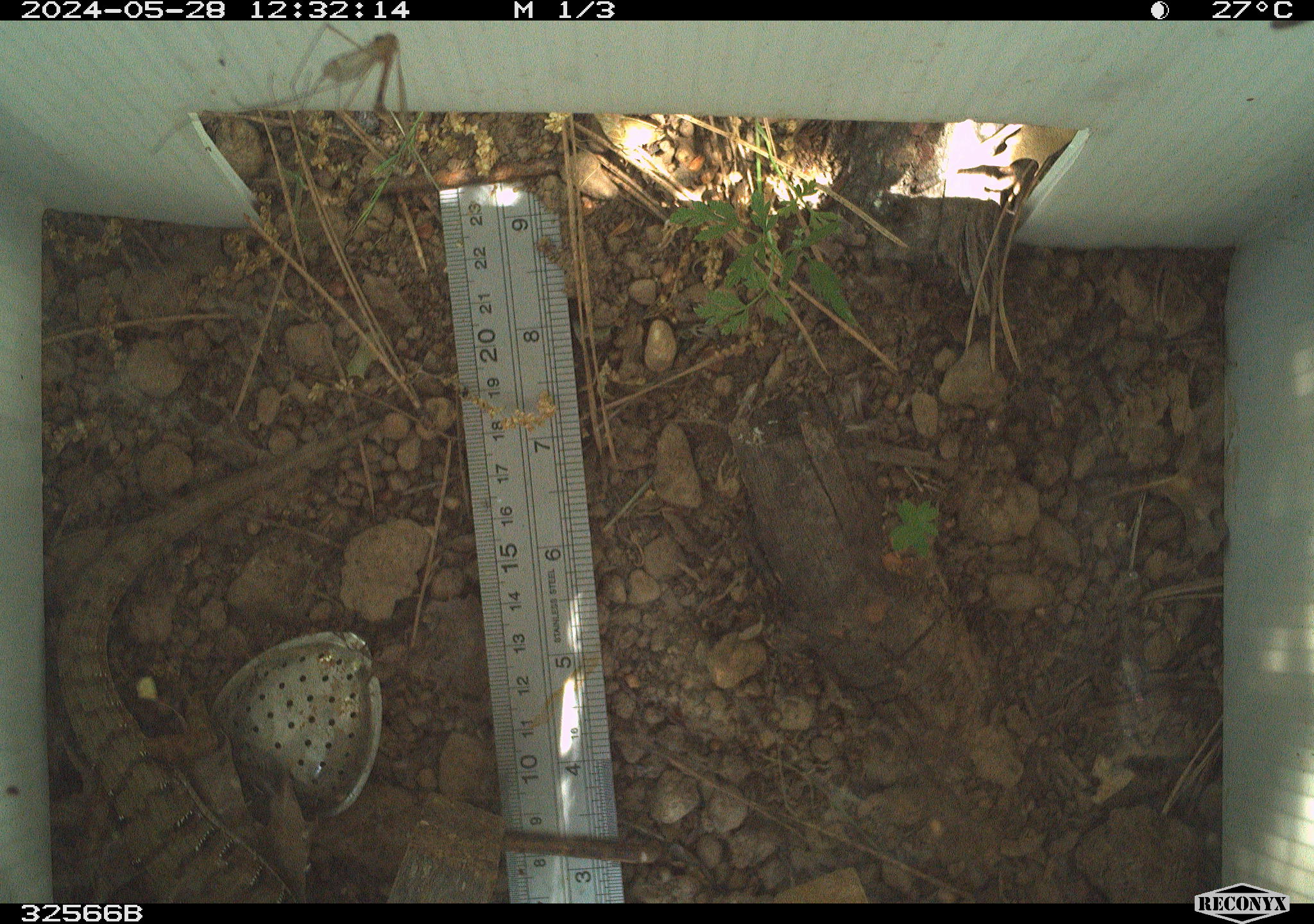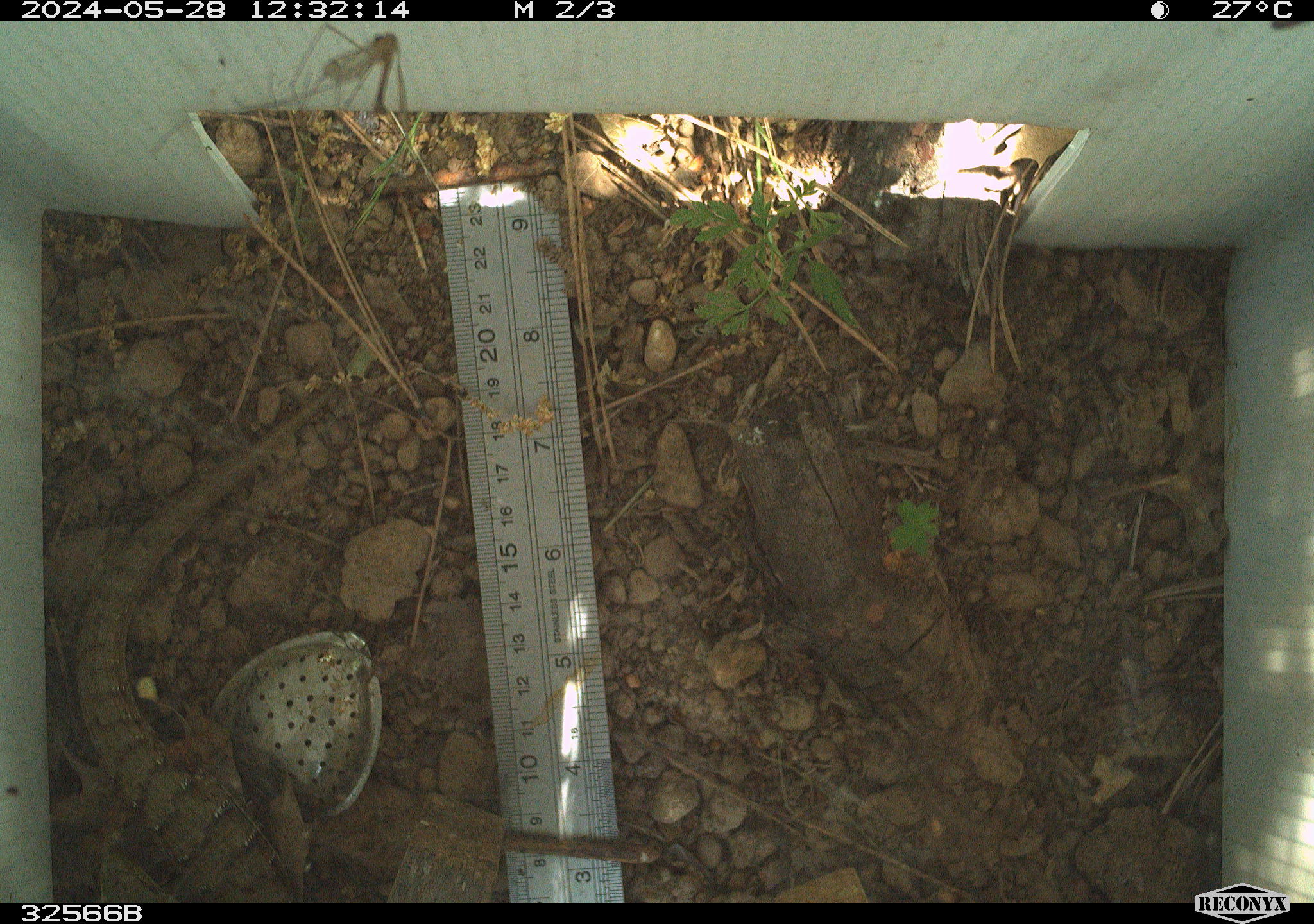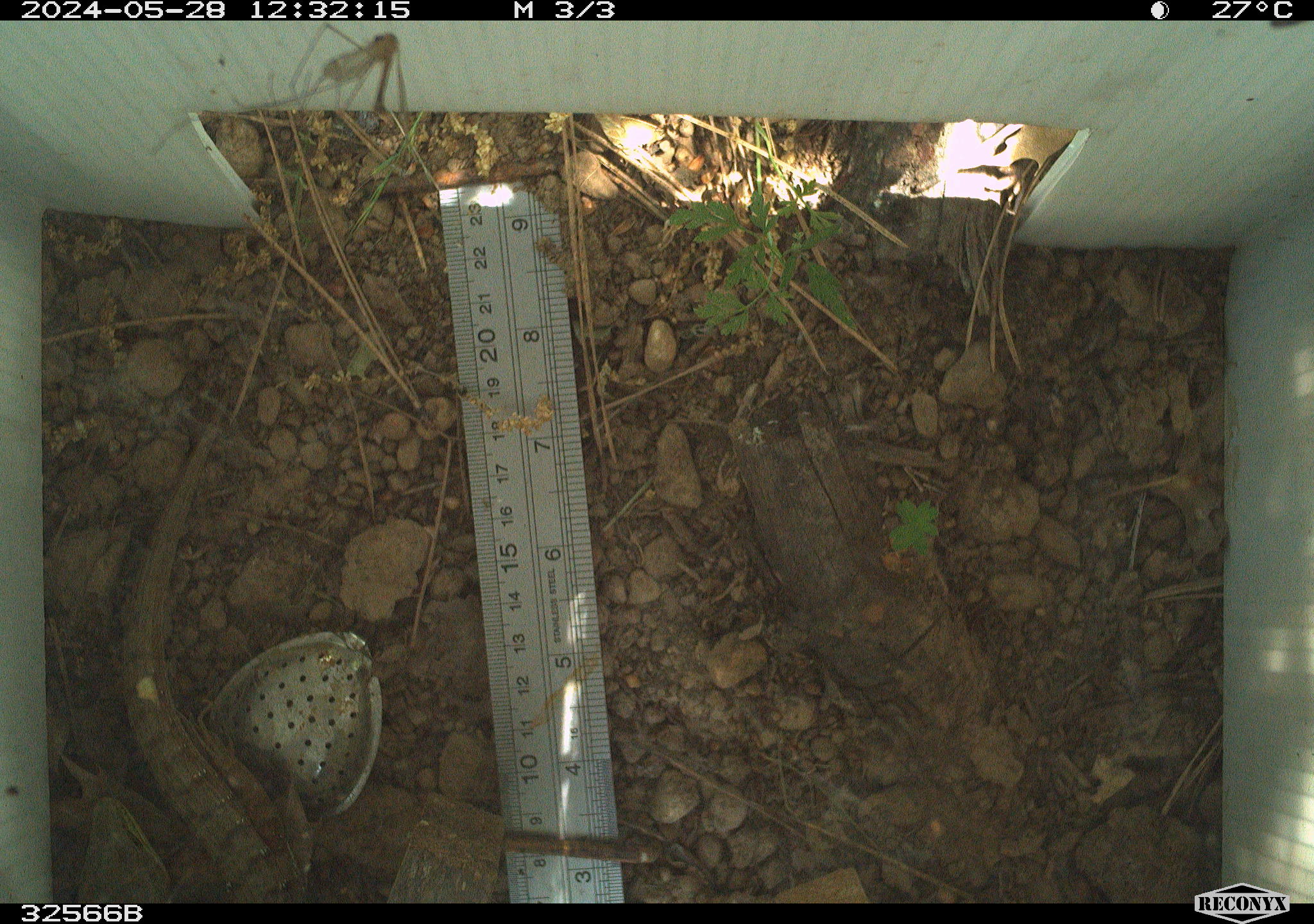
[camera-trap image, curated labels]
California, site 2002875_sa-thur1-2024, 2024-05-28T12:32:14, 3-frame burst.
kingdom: Animalia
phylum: Chordata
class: Reptilia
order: Squamata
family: Anguidae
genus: Elgaria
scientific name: Elgaria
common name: alligator lizards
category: elgaria species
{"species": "elgaria species (alligator lizards) (Elgaria)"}